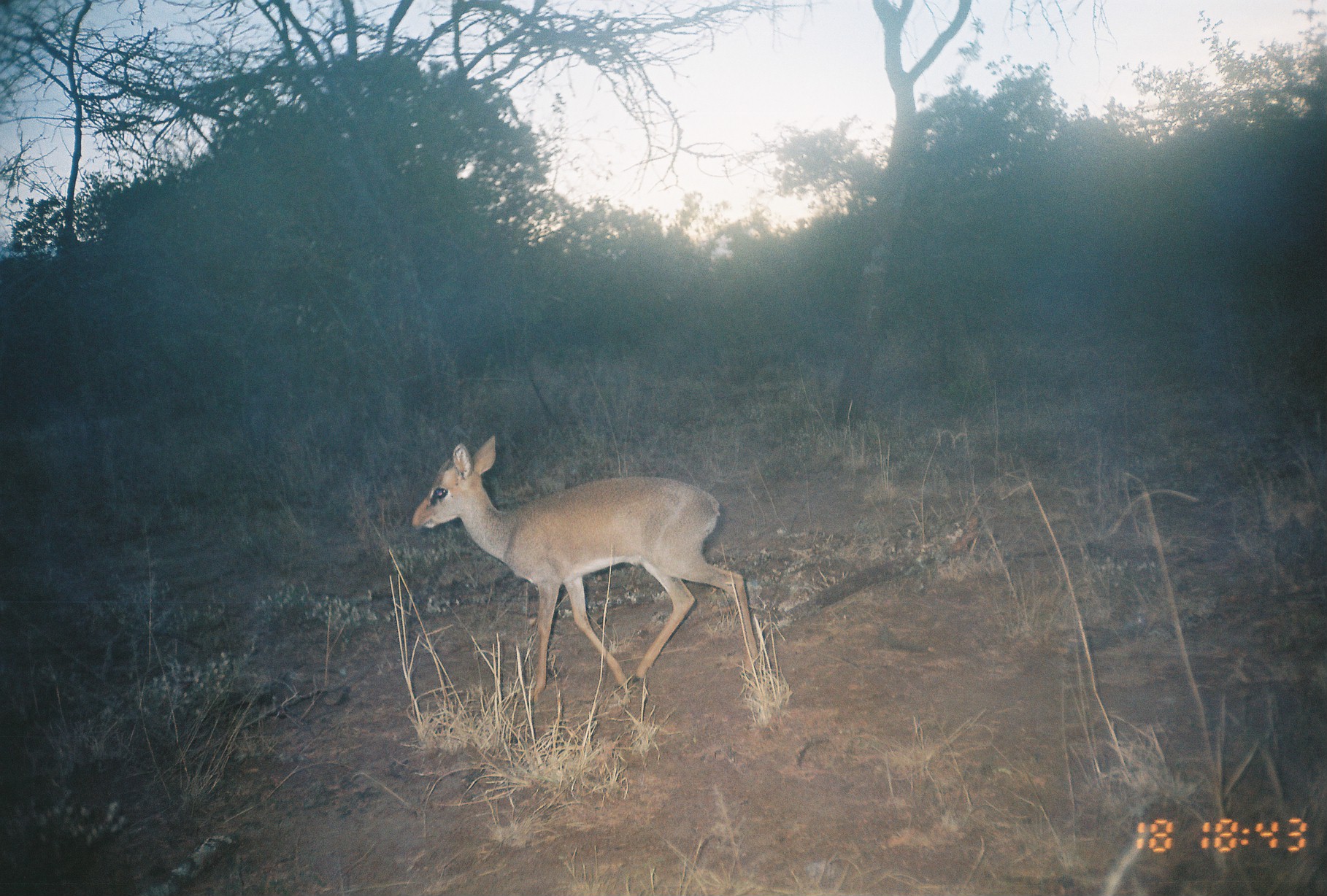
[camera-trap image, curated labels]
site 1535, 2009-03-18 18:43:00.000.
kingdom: Animalia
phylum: Chordata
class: Mammalia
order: Artiodactyla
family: Bovidae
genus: Madoqua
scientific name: Madoqua guentheri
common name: günther's dik-dik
Madoqua guentheri (günther's dik-dik), count 1.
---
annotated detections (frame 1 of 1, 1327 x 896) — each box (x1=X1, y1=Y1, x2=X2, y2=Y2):
madoqua guentheri: (x1=413, y1=435, x2=760, y2=701)